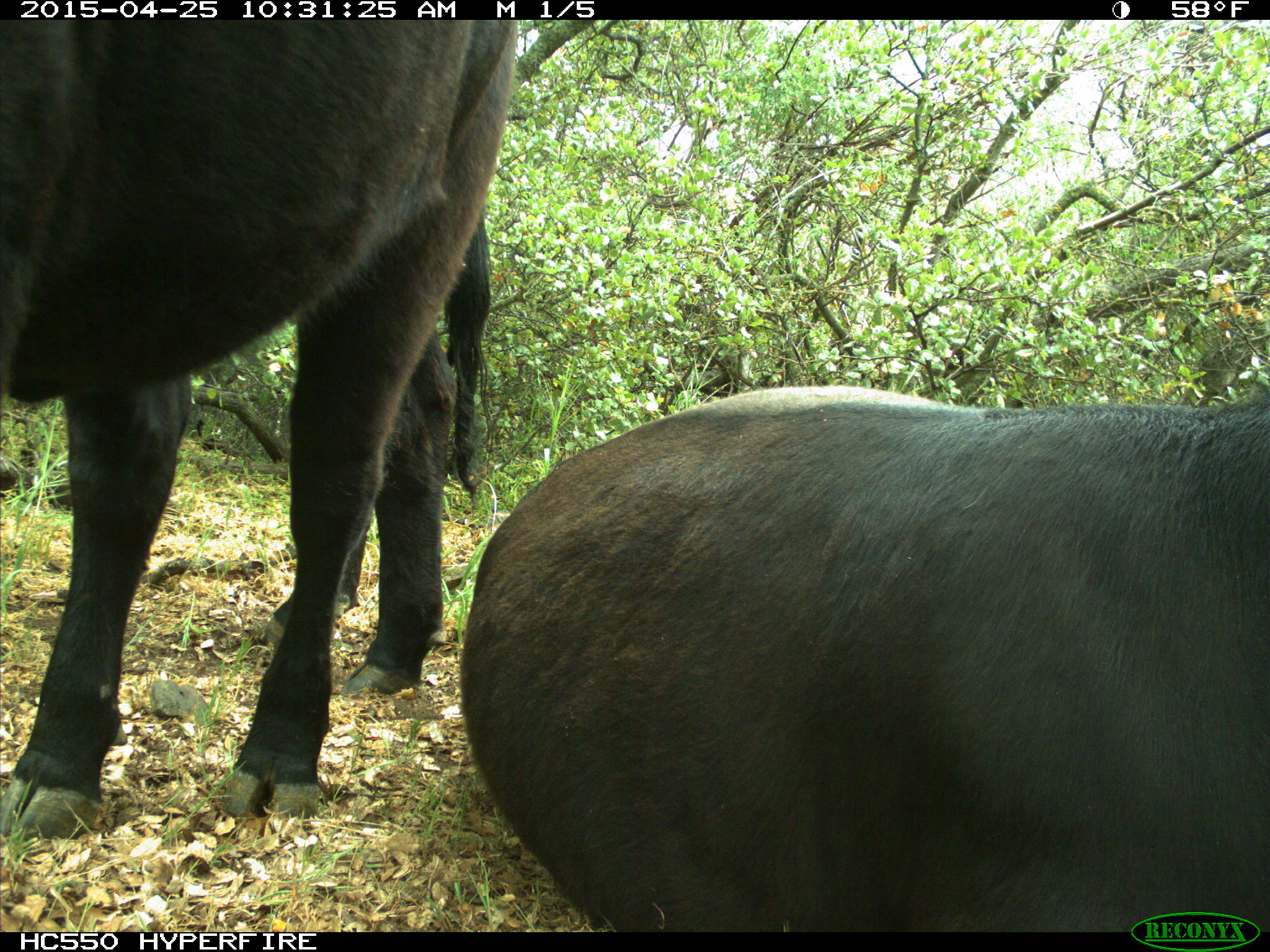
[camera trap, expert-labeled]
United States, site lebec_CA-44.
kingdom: Animalia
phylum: Chordata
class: Mammalia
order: Artiodactyla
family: Suidae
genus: Sus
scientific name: Sus scrofa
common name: wild boar